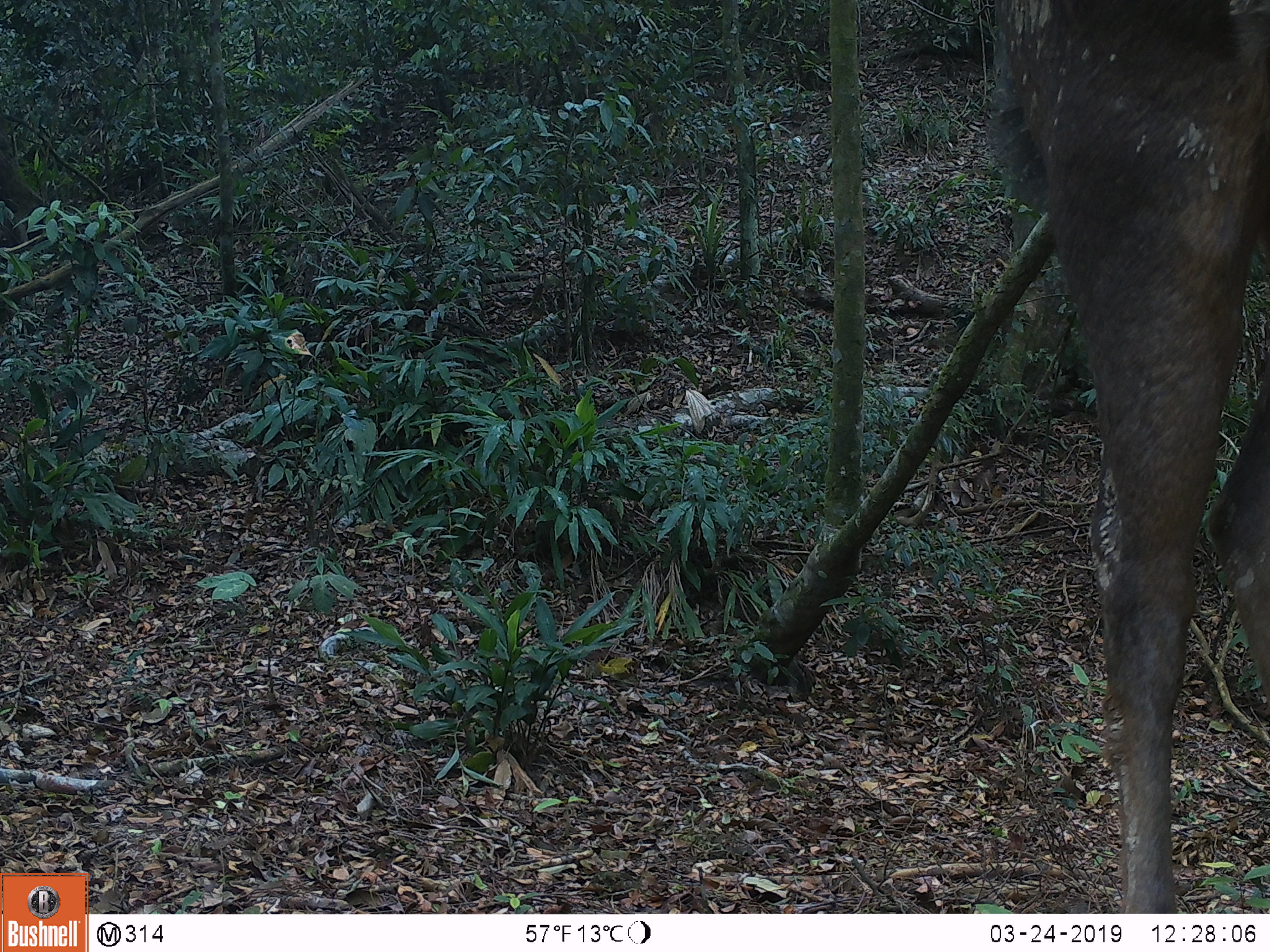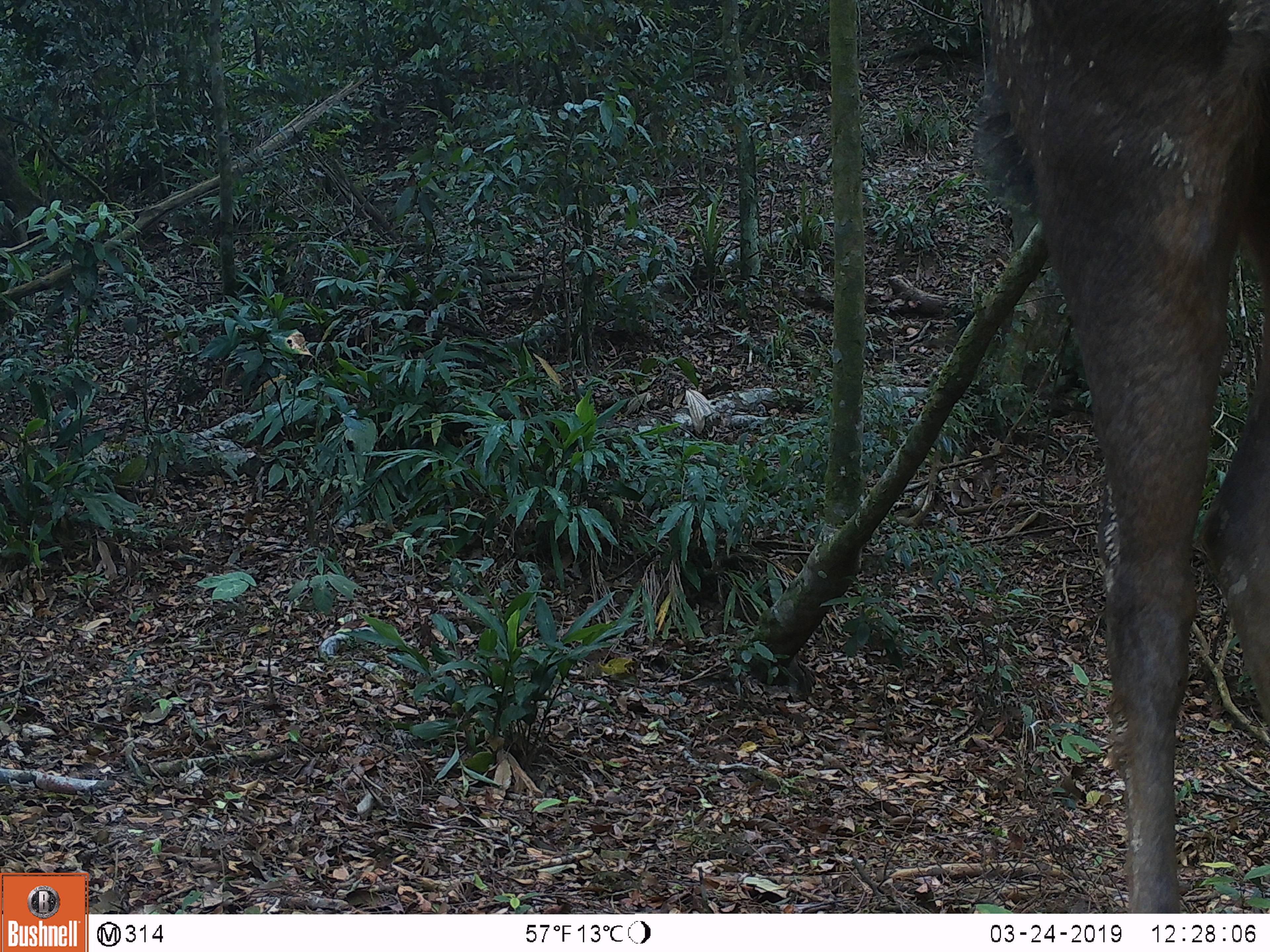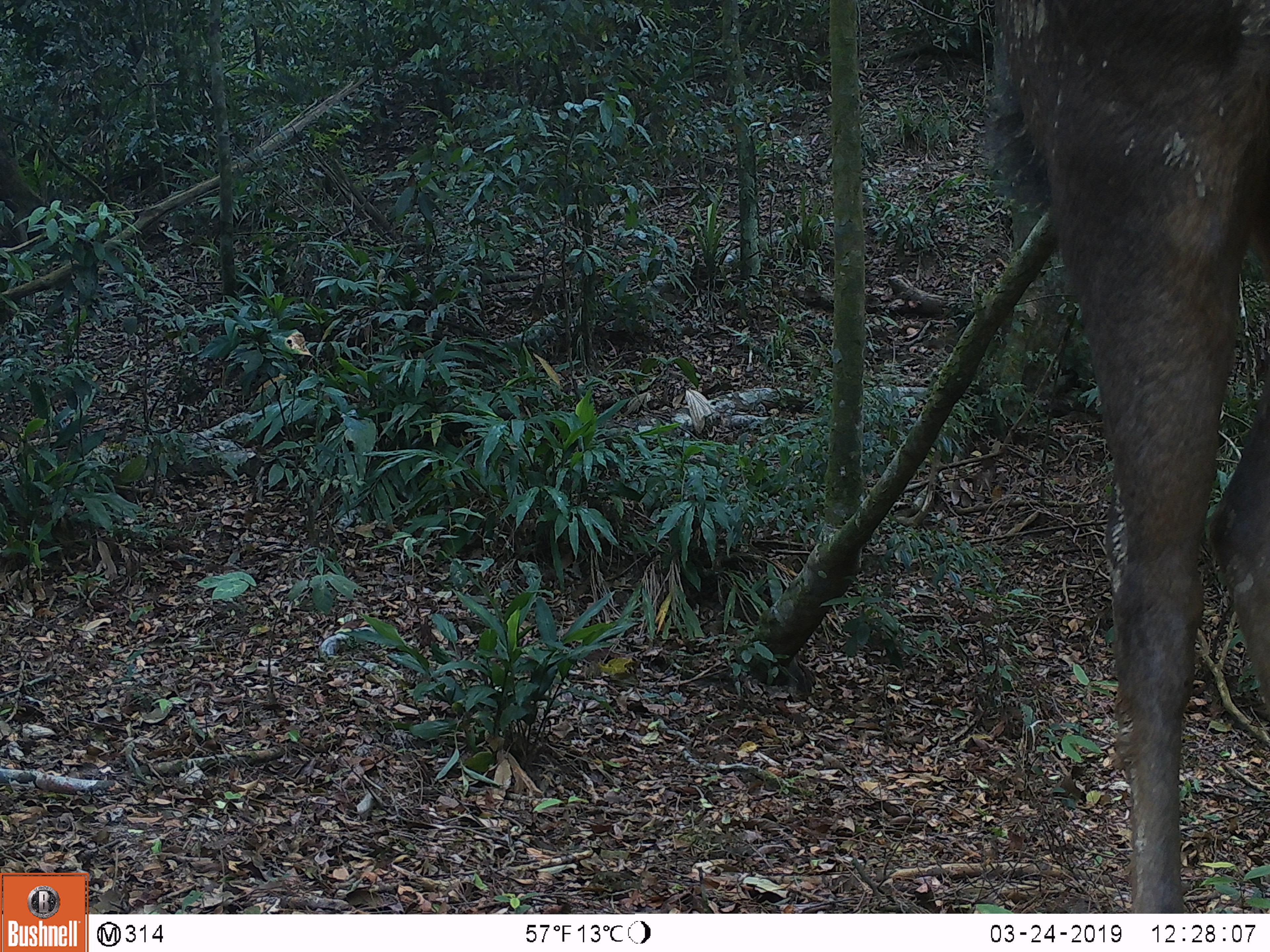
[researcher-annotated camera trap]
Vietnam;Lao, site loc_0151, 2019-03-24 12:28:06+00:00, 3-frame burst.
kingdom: Animalia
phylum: Chordata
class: Mammalia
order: Artiodactyla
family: Cervidae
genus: Rusa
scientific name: Rusa unicolor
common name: sambar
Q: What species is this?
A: Sambar (Rusa unicolor).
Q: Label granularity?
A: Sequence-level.